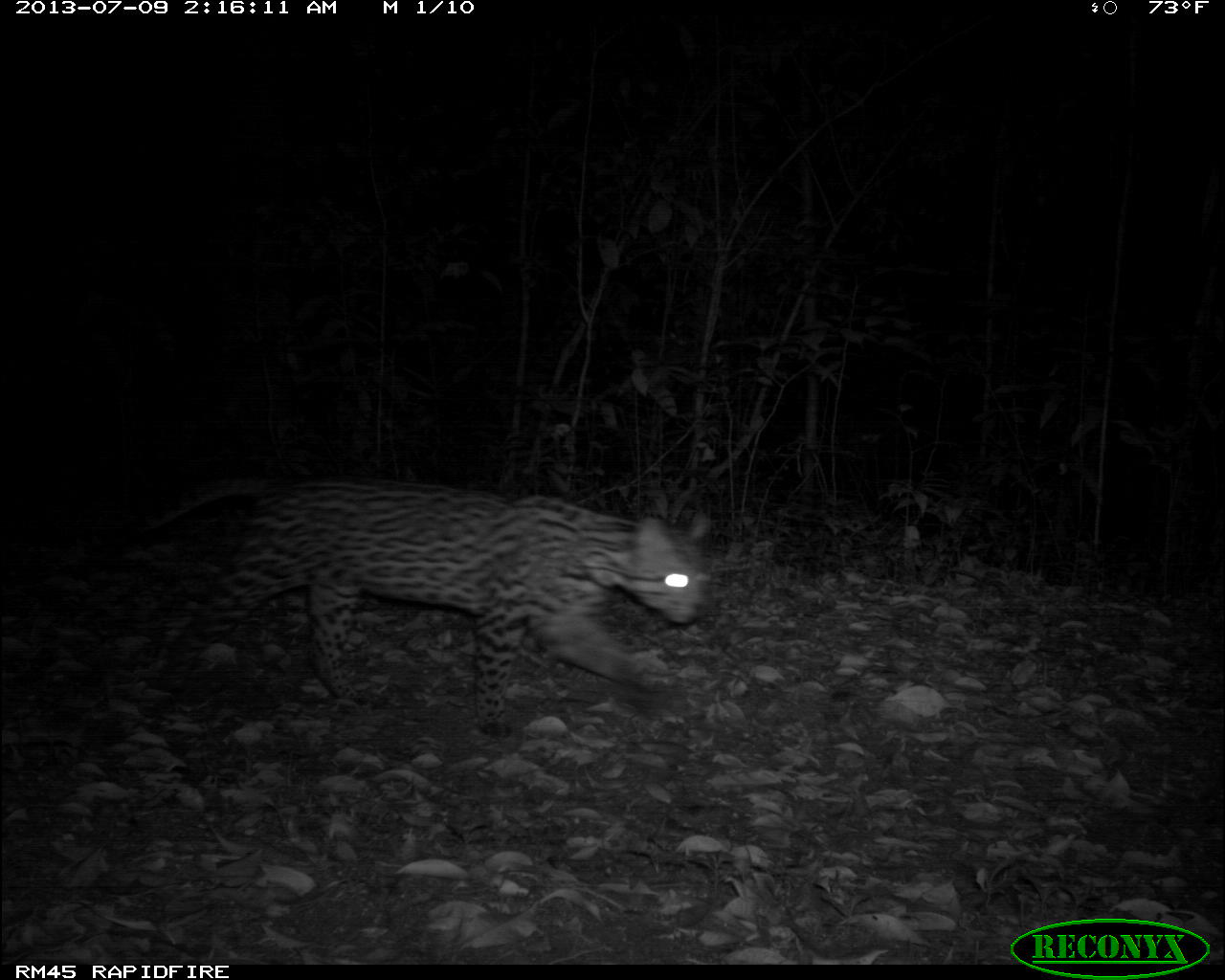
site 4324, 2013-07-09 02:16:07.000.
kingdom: Animalia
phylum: Chordata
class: Mammalia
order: Carnivora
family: Felidae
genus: Leopardus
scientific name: Leopardus pardalis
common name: ocelot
Leopardus pardalis (ocelot), count 1, sex male.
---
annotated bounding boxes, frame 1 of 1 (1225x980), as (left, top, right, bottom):
leopardus pardalis: (74, 469, 716, 739)